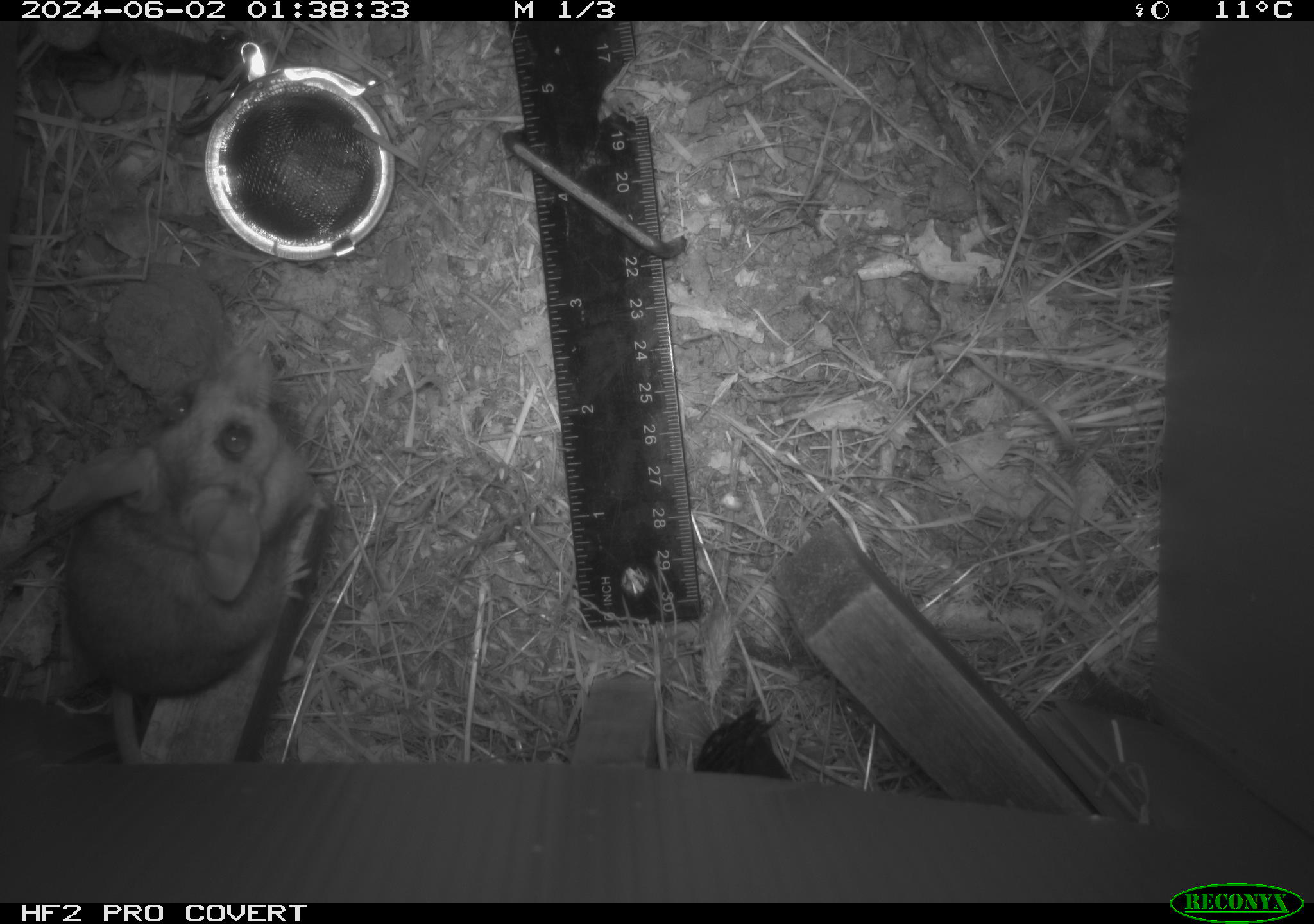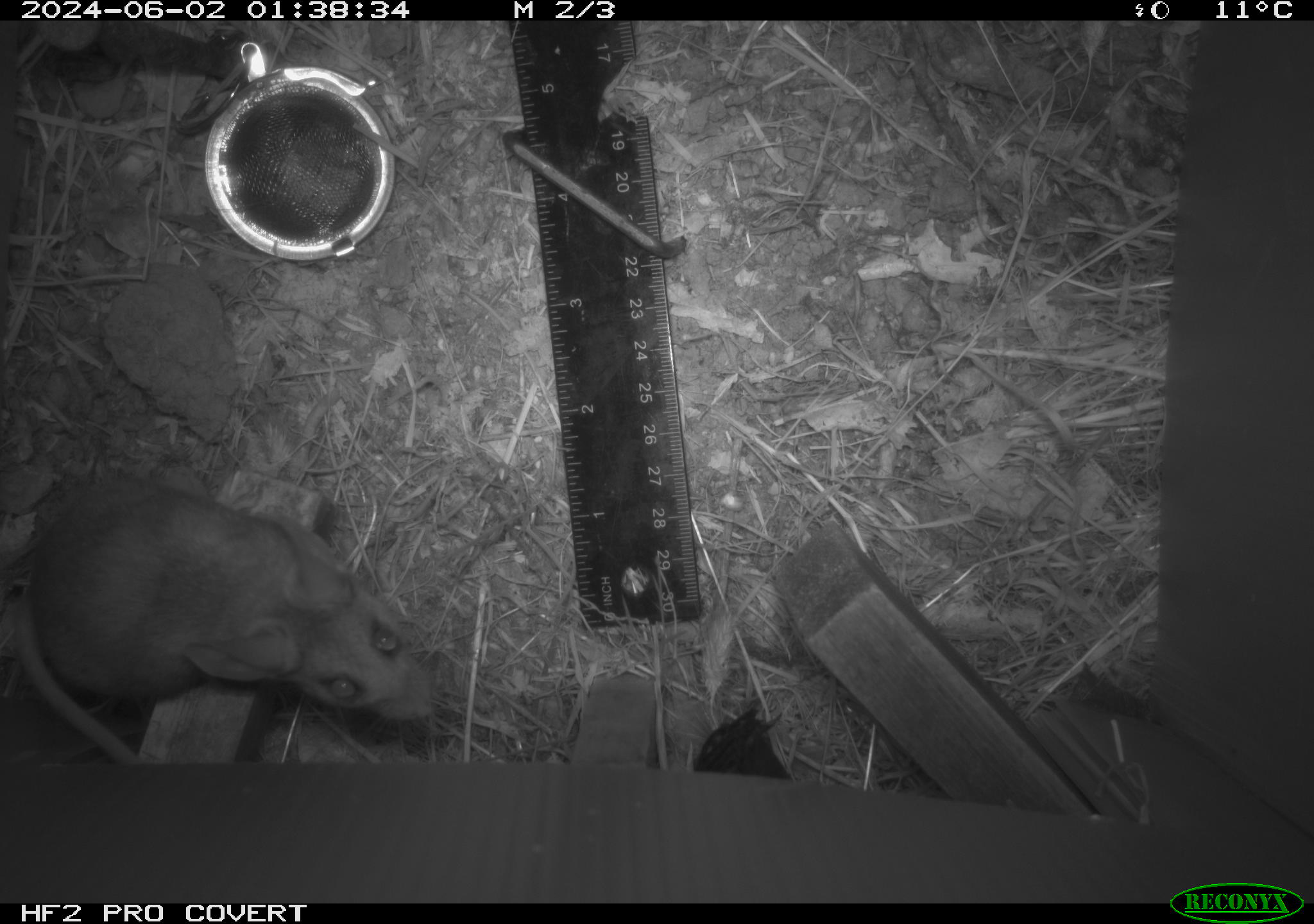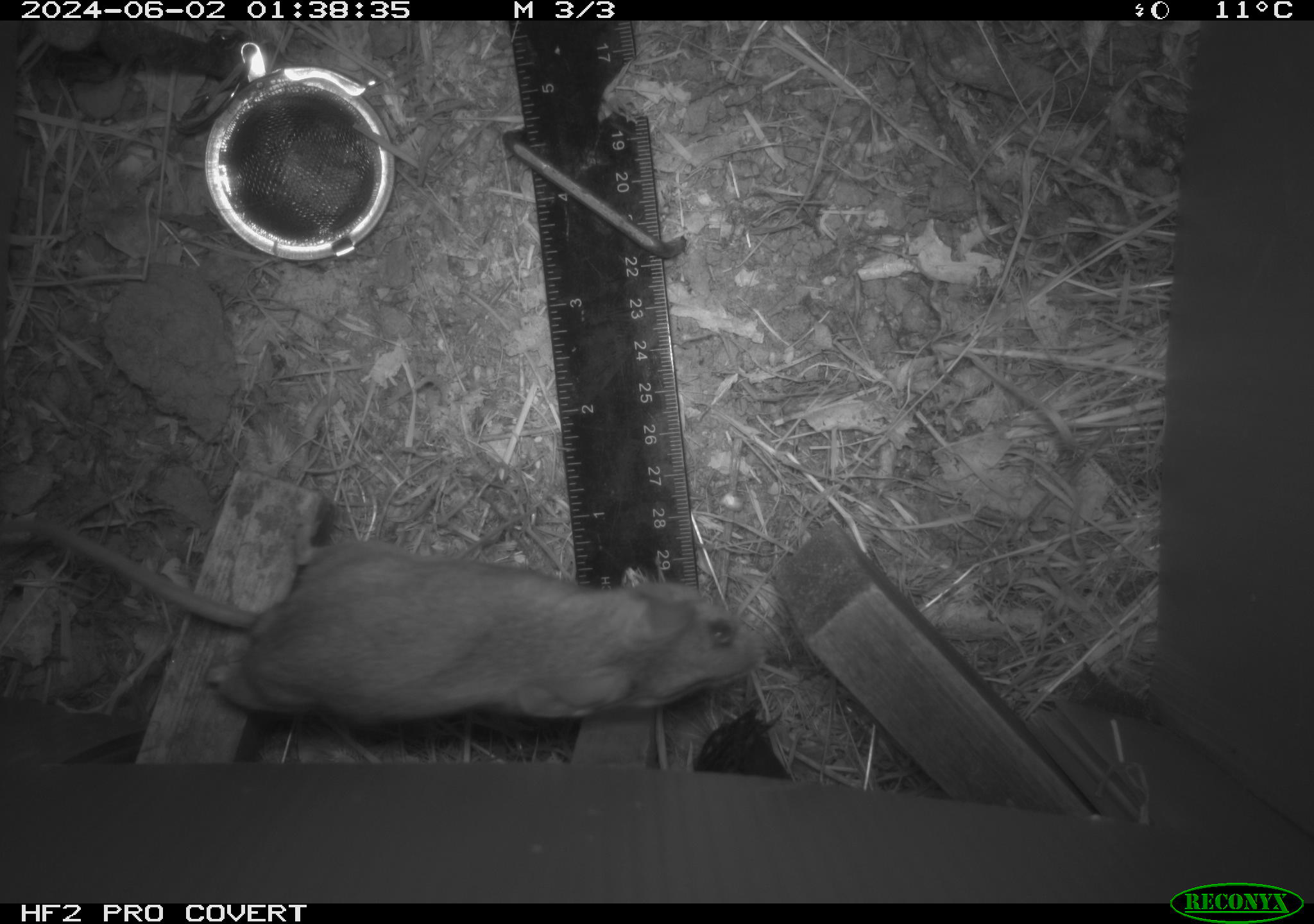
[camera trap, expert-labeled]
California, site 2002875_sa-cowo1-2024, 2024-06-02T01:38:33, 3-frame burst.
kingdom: Animalia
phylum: Chordata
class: Mammalia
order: Rodentia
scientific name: Rodentia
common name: rodent